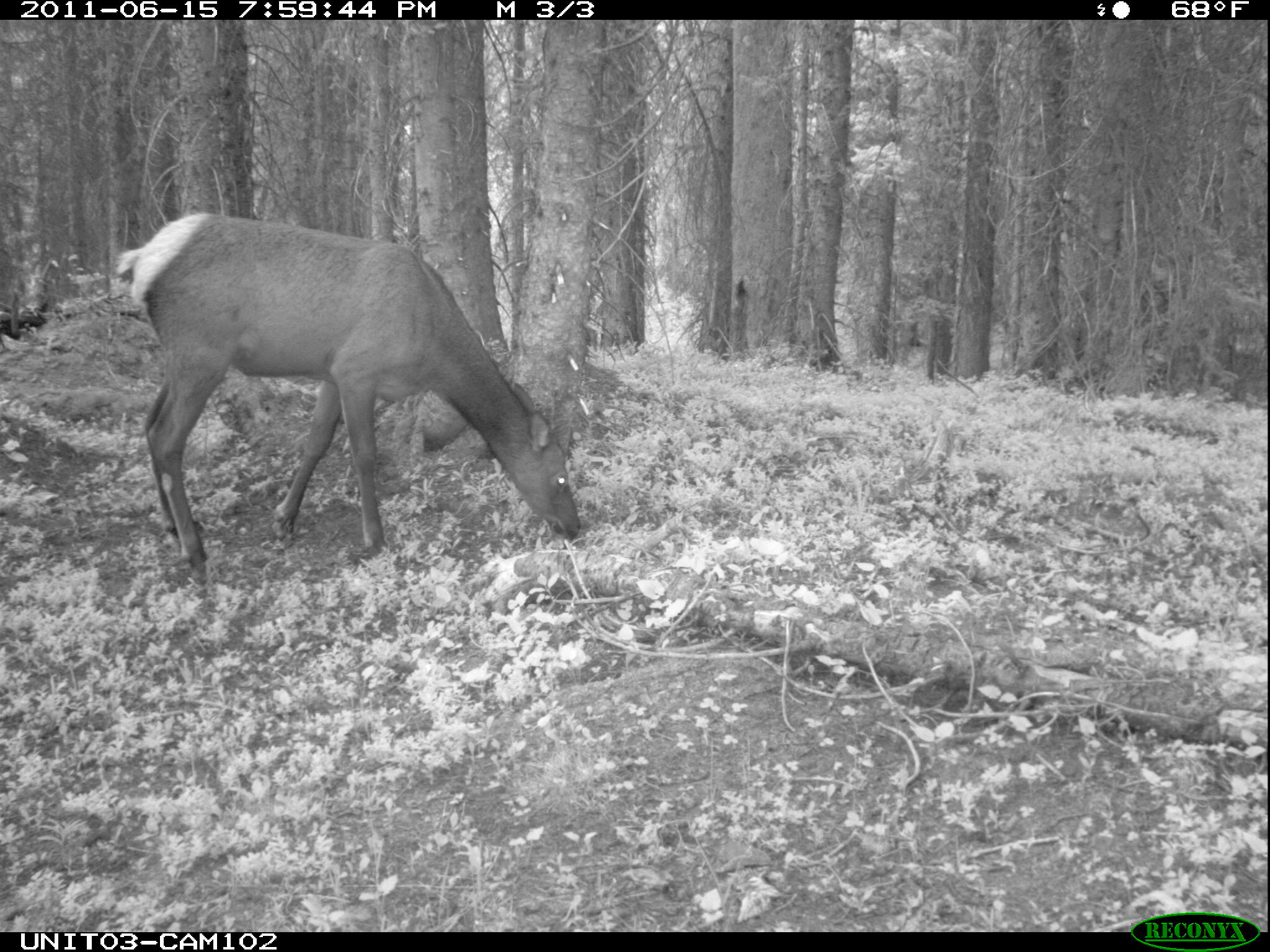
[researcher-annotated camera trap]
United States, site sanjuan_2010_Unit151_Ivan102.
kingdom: Animalia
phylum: Chordata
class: Mammalia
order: Artiodactyla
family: Cervidae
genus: Cervus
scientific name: Cervus elaphus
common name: red deer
Cervus elaphus (red deer).